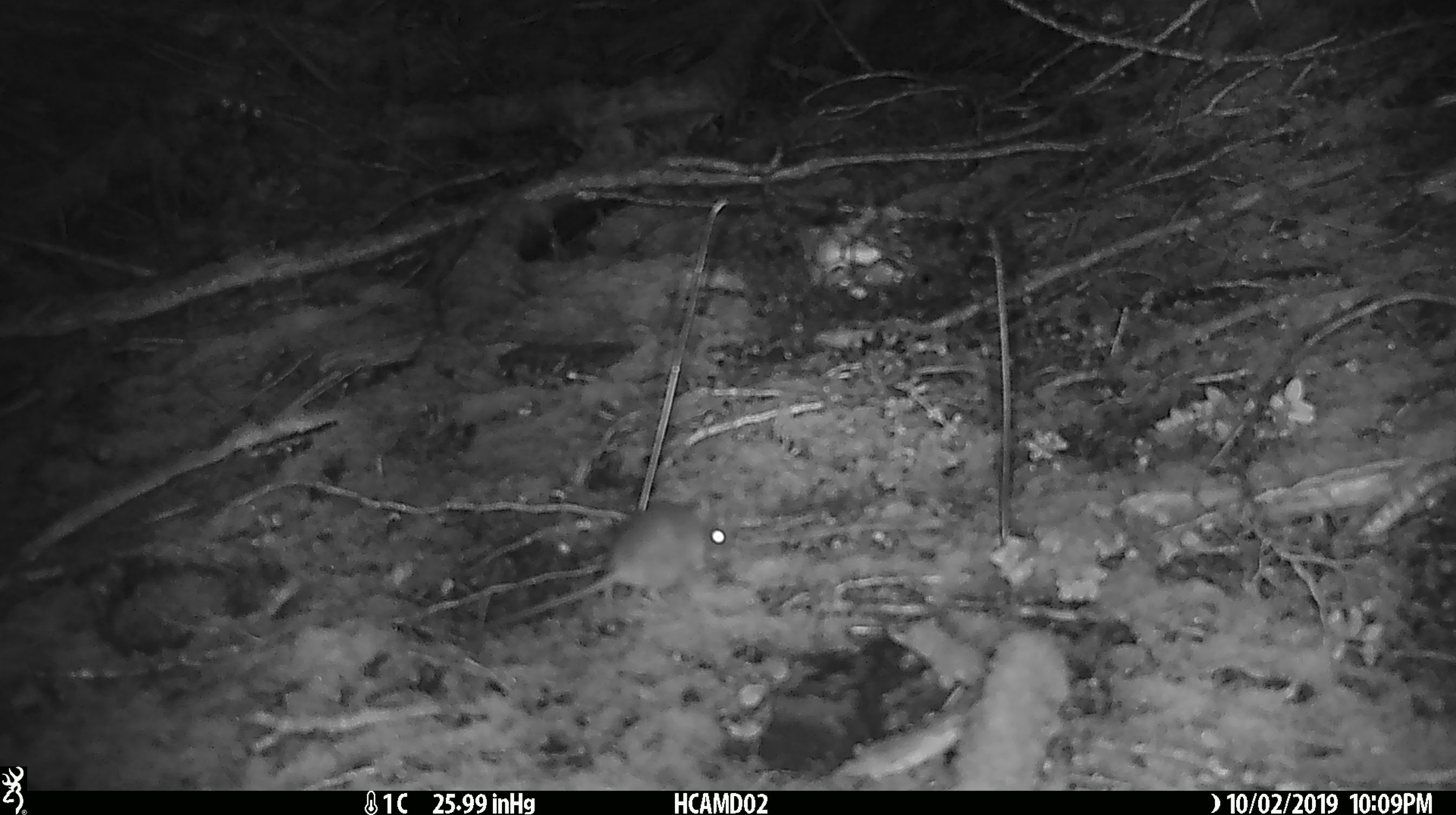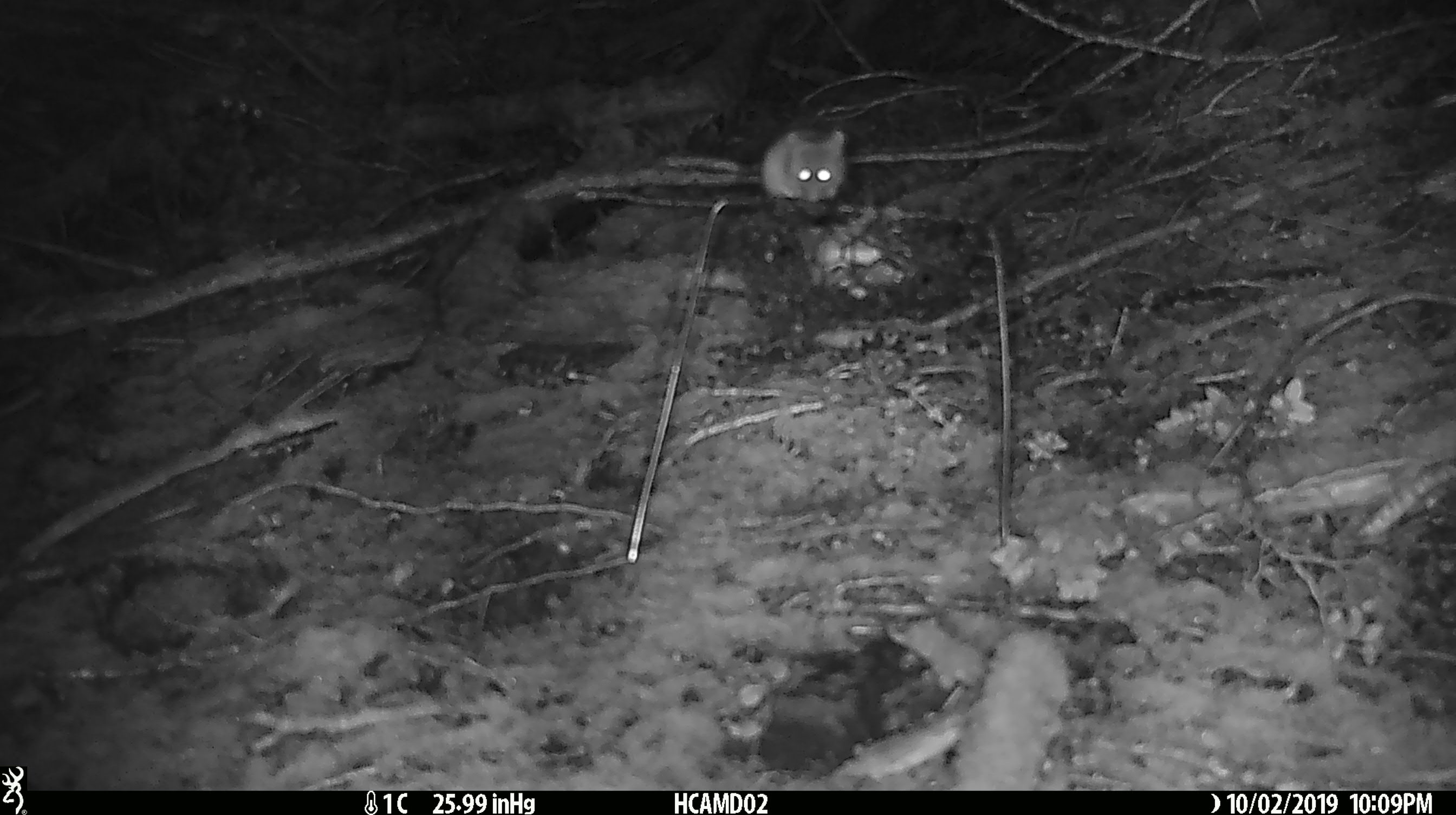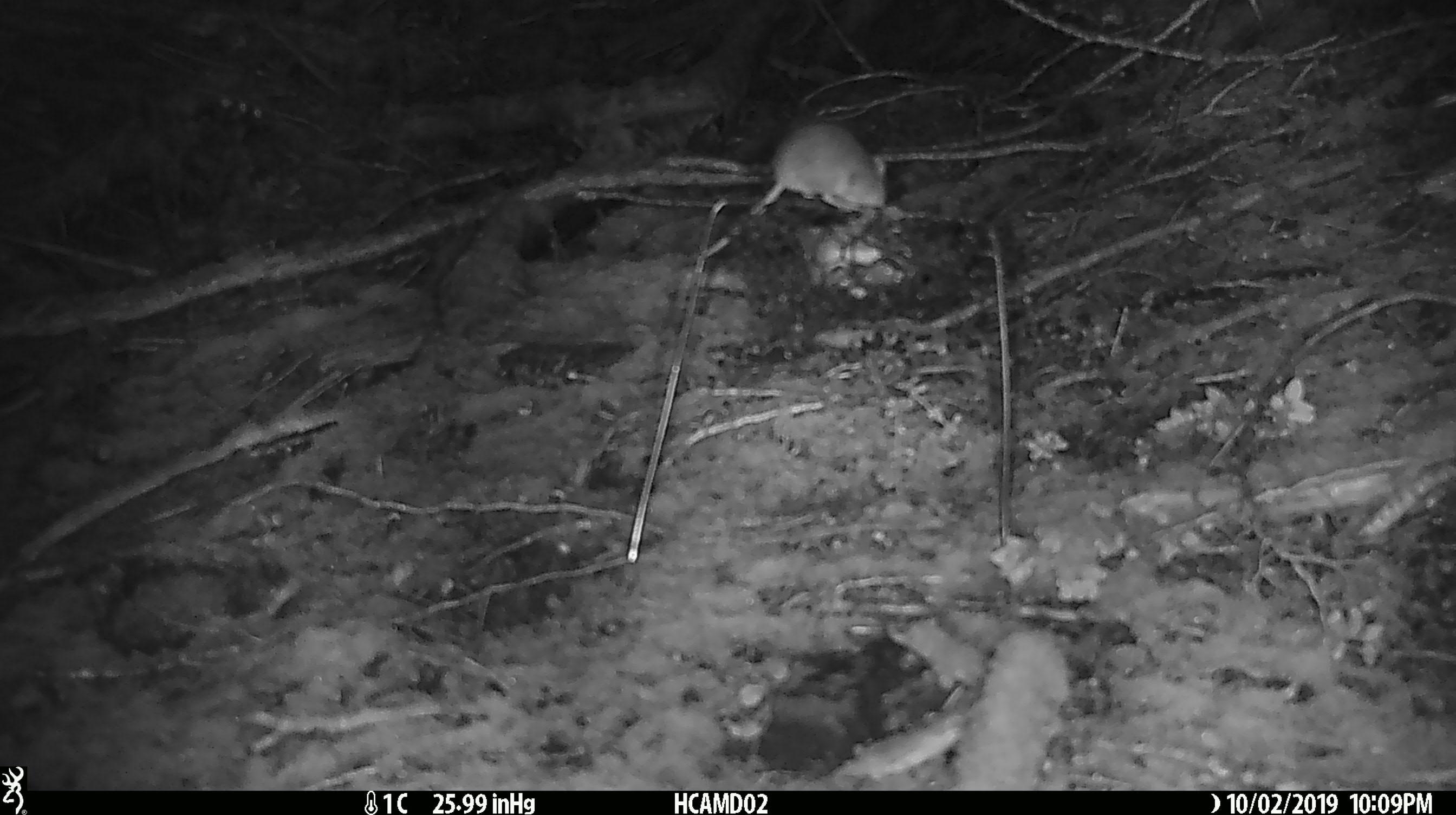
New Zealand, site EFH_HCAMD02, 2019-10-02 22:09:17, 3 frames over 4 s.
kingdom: Animalia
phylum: Chordata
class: Mammalia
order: Rodentia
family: Muridae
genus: Mus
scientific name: Mus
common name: mouse